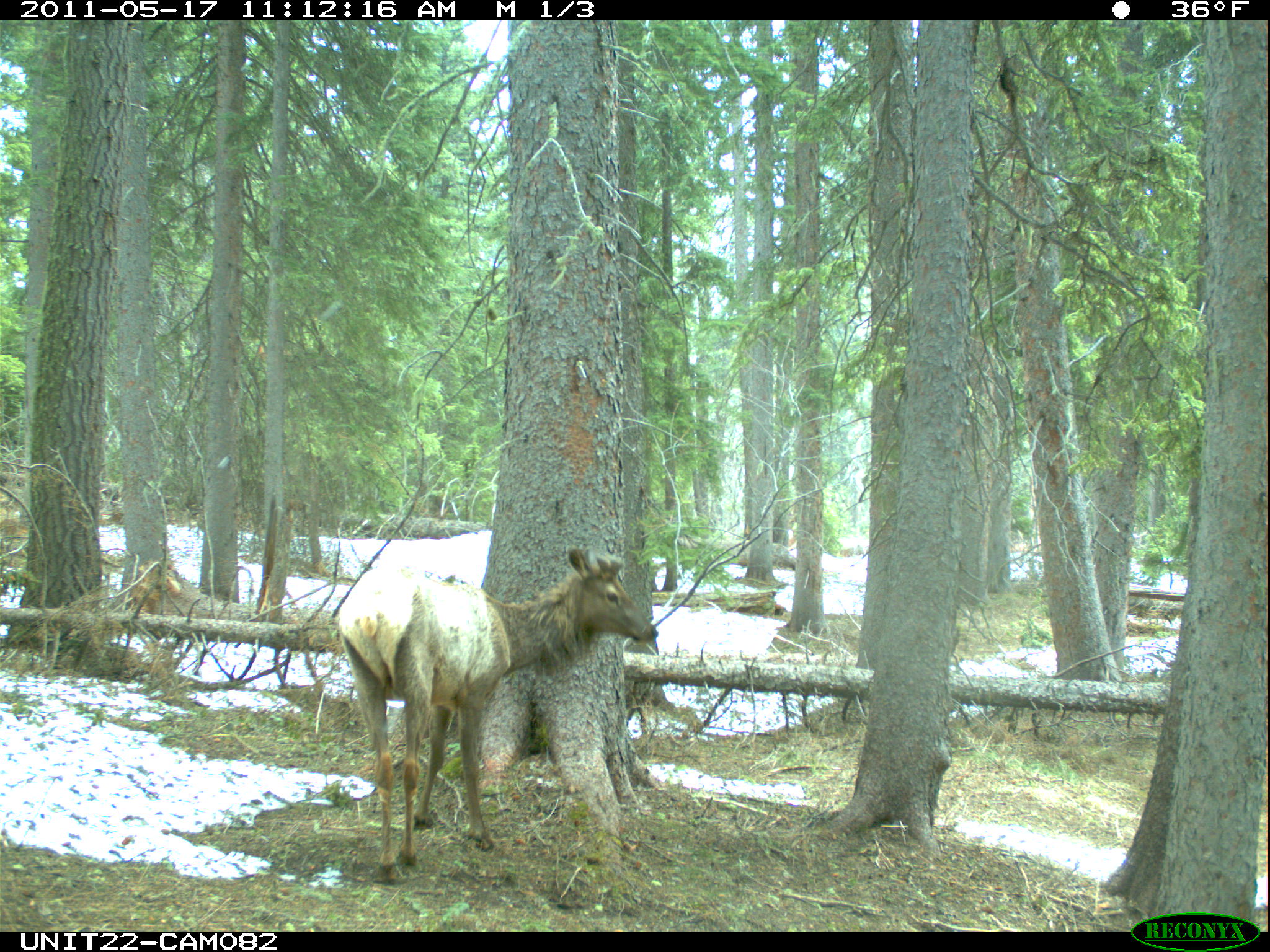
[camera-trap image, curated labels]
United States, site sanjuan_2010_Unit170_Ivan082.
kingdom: Animalia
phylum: Chordata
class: Mammalia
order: Artiodactyla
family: Cervidae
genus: Cervus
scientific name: Cervus elaphus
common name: red deer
Cervus elaphus (red deer).